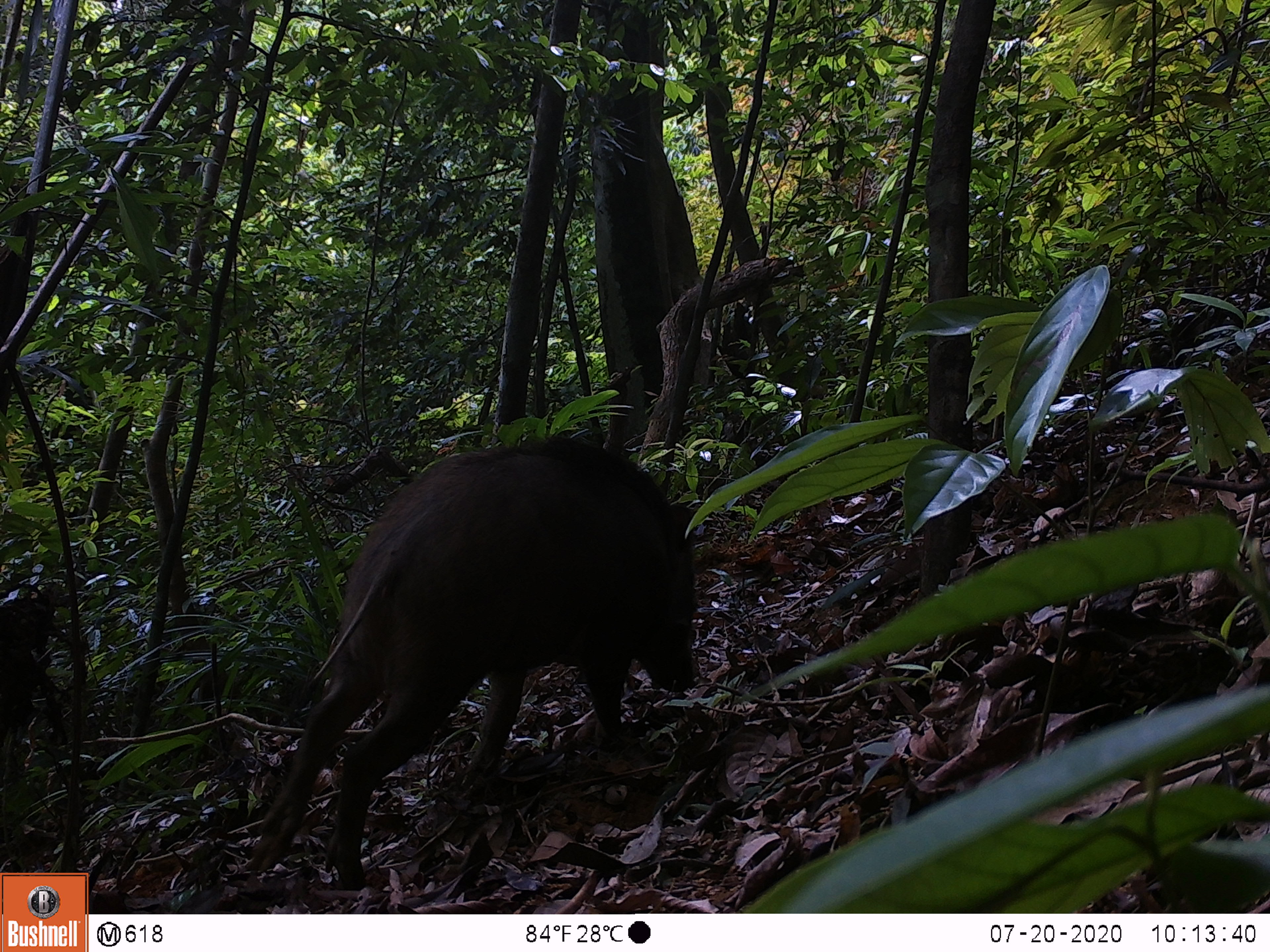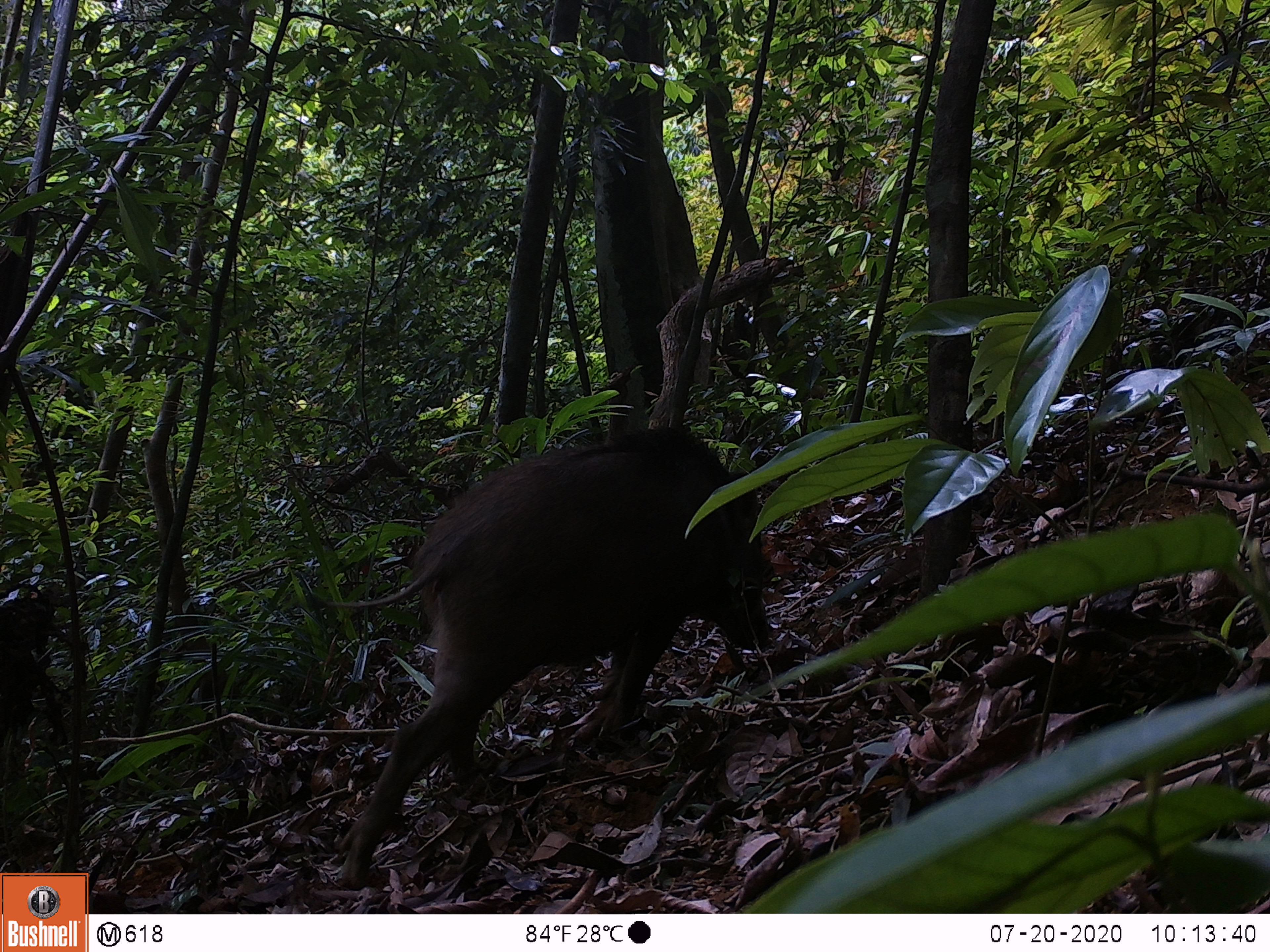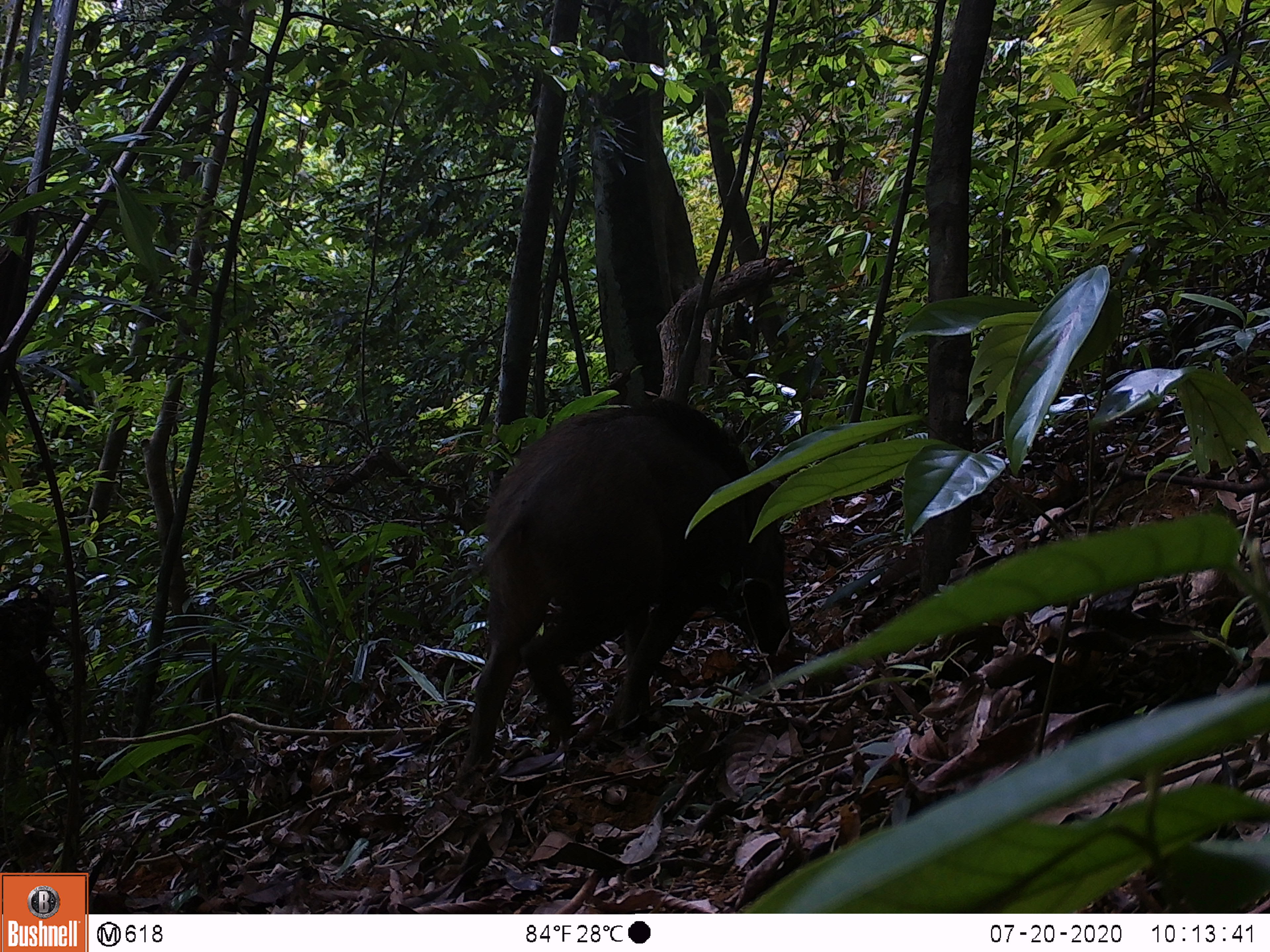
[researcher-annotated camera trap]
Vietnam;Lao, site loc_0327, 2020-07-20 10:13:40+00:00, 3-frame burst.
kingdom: Animalia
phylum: Chordata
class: Mammalia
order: Artiodactyla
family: Suidae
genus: Sus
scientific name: Sus scrofa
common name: eurasian wild pig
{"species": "eurasian wild pig (Sus scrofa)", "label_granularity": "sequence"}